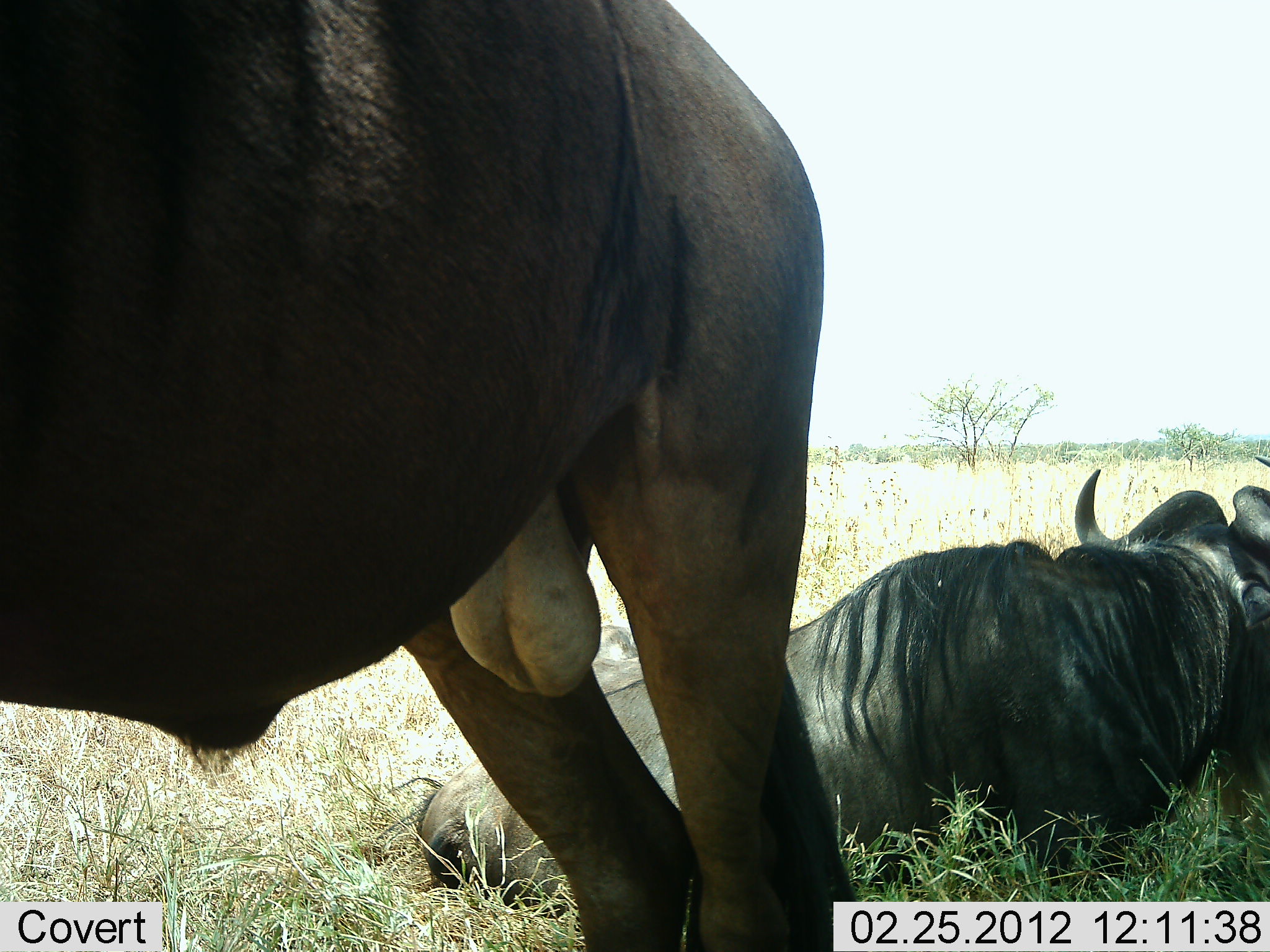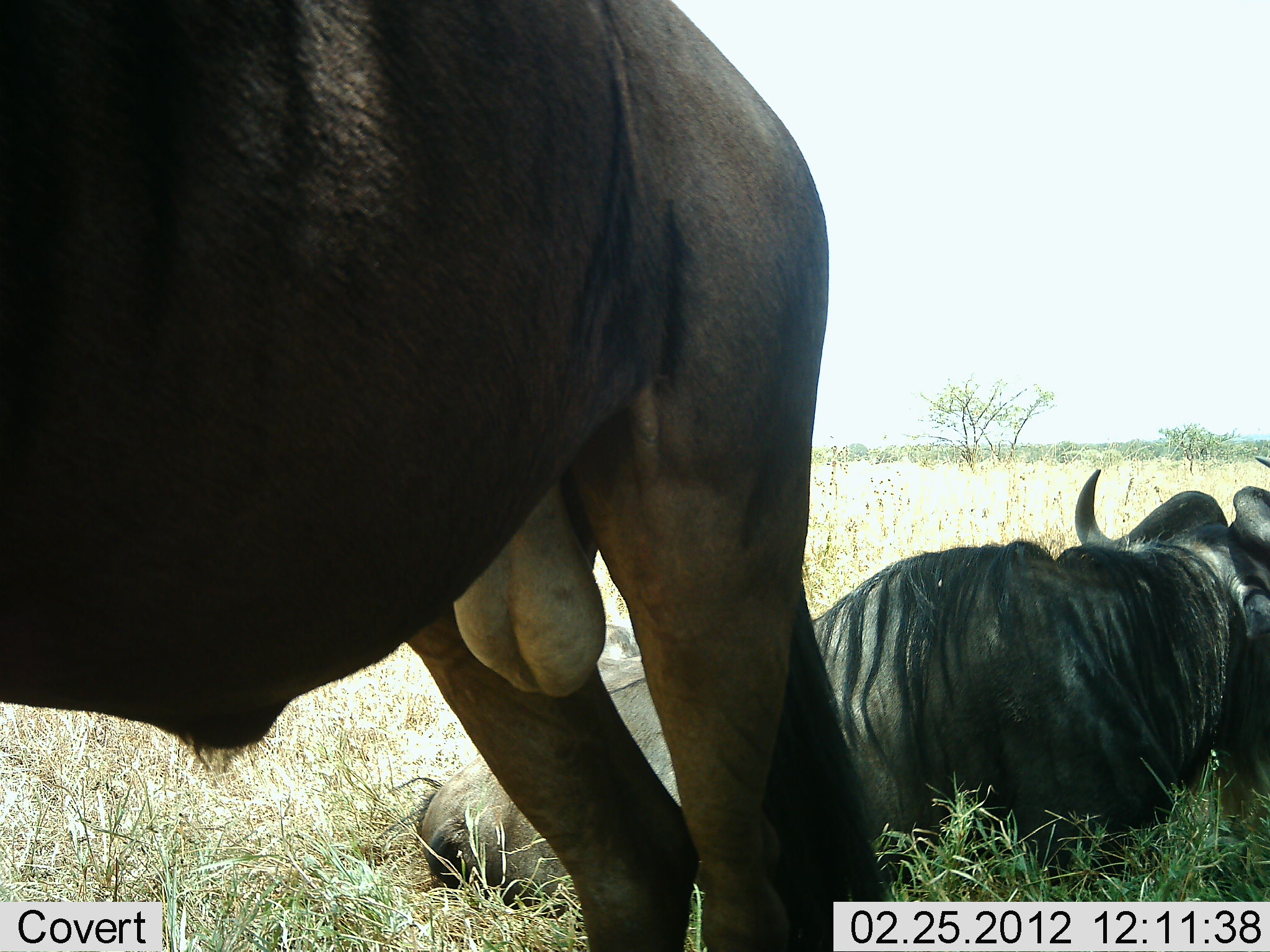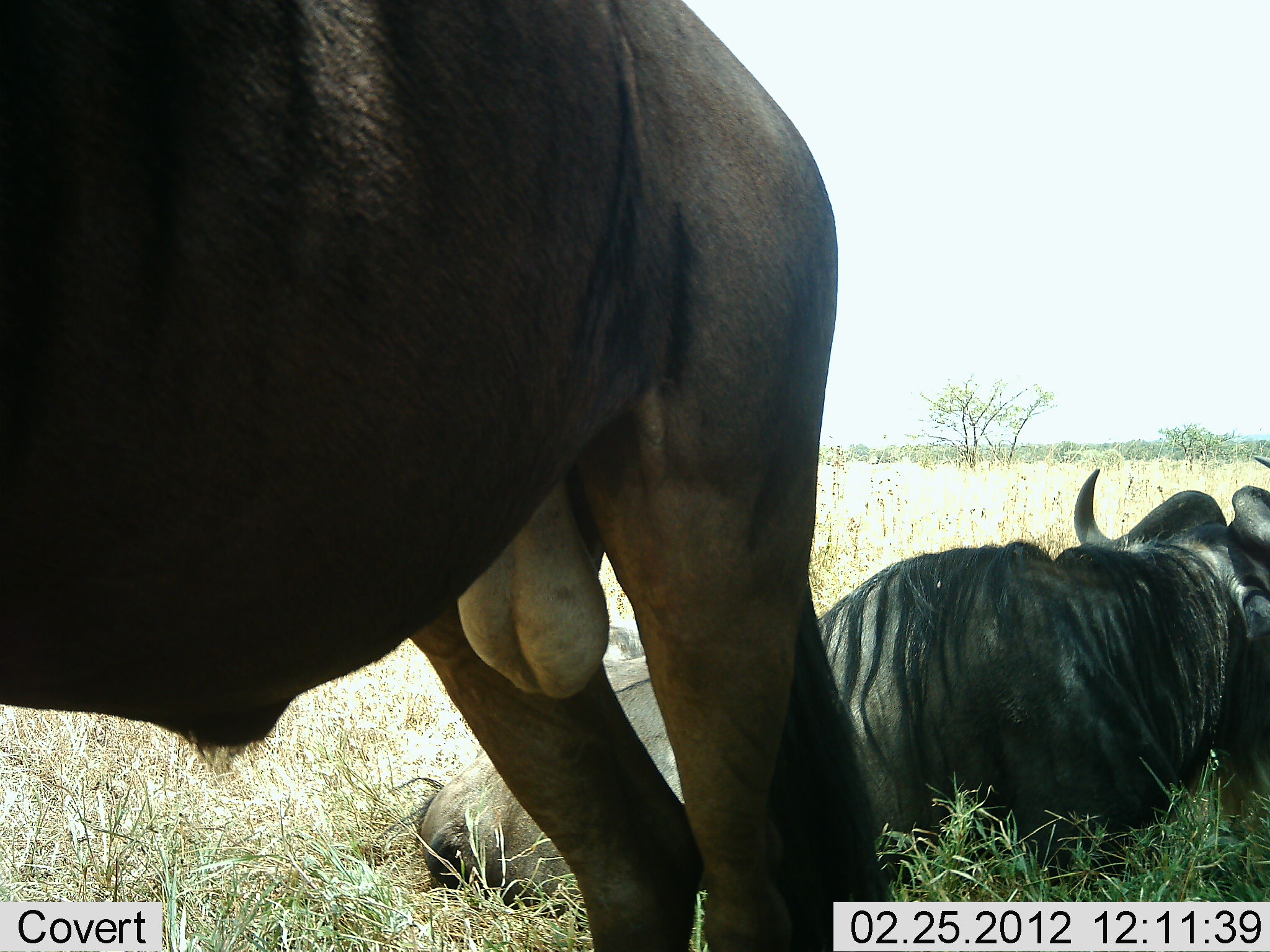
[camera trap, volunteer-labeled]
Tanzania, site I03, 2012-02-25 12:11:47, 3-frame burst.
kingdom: Animalia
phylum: Chordata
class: Mammalia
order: Artiodactyla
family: Bovidae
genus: Connochaetes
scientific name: Connochaetes taurinus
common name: blue wildebeest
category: wildebeest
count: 2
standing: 76%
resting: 100%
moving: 6%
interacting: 0%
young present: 0%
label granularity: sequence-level